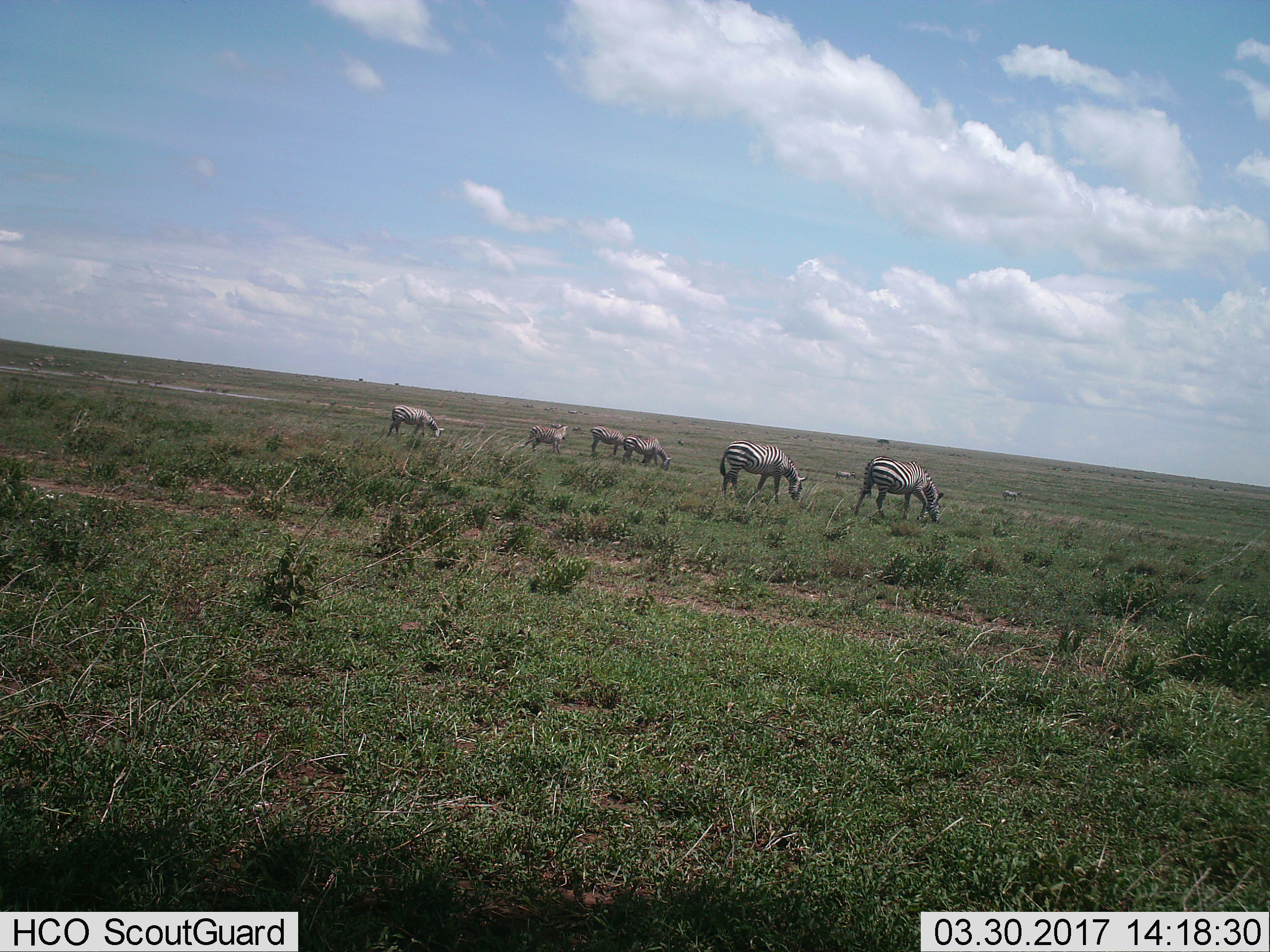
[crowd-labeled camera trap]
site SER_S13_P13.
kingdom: Animalia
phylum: Chordata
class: Mammalia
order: Perissodactyla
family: Equidae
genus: Equus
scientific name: Equus quagga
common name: plains zebra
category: zebraplains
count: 8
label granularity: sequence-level